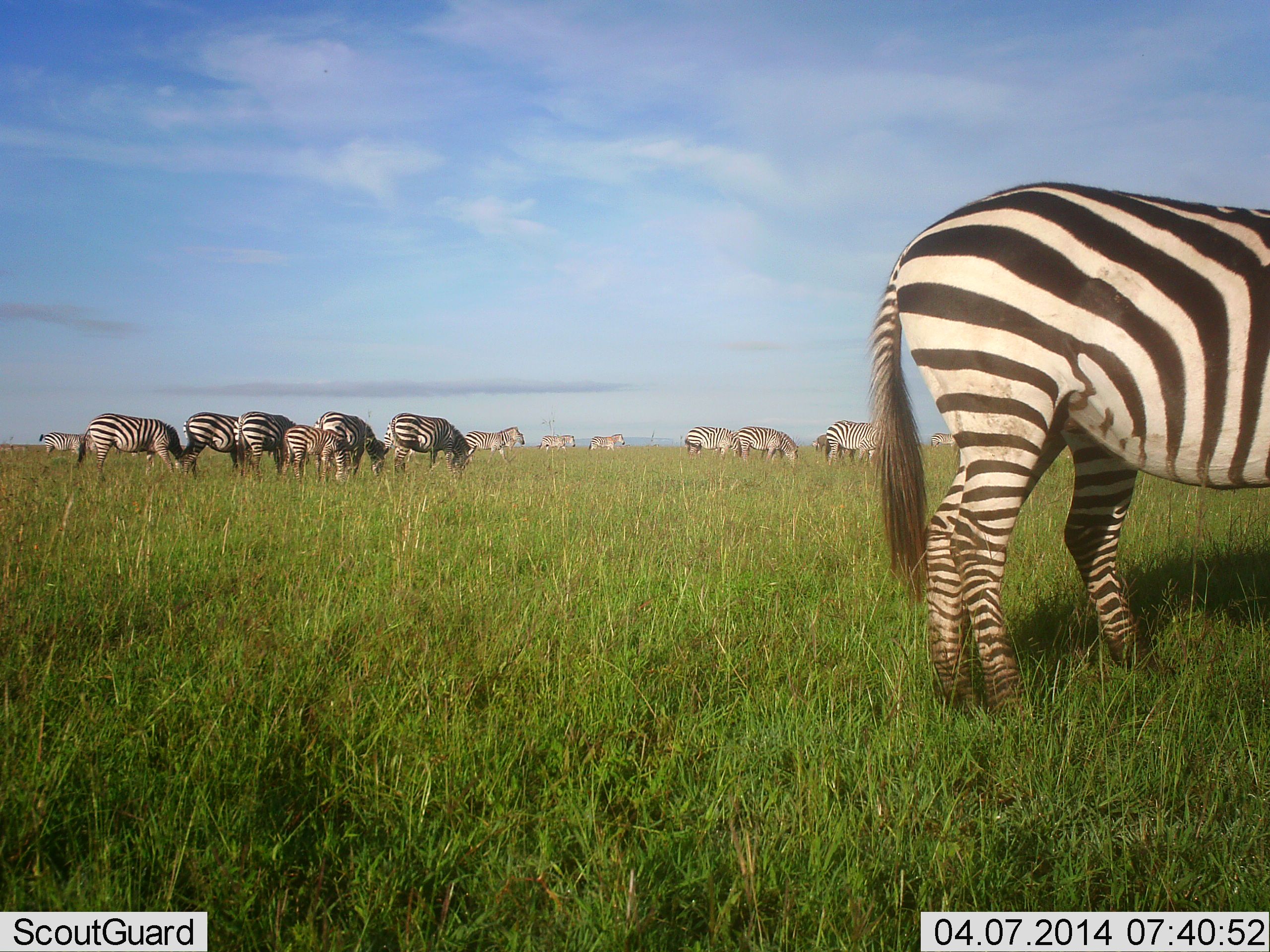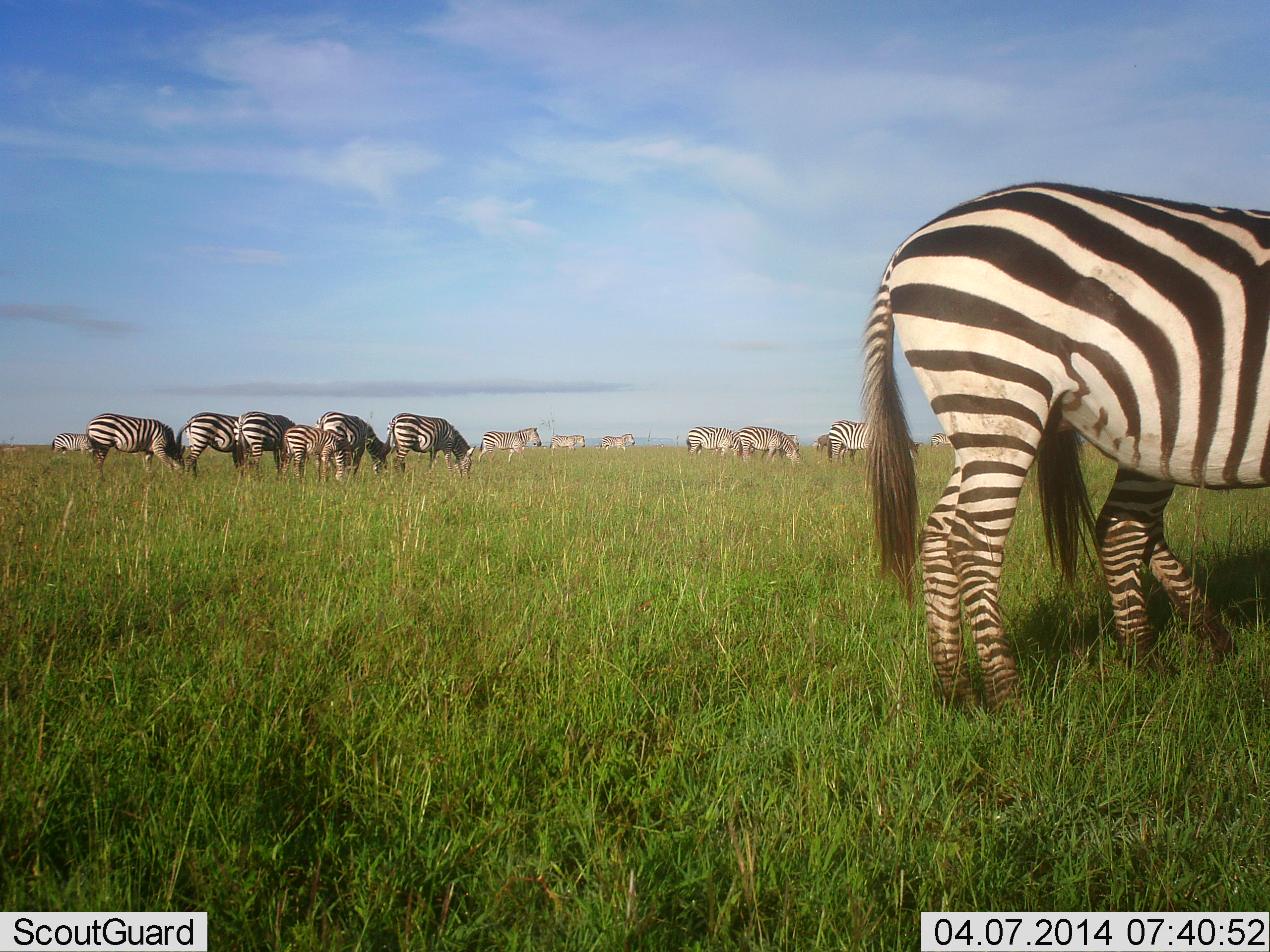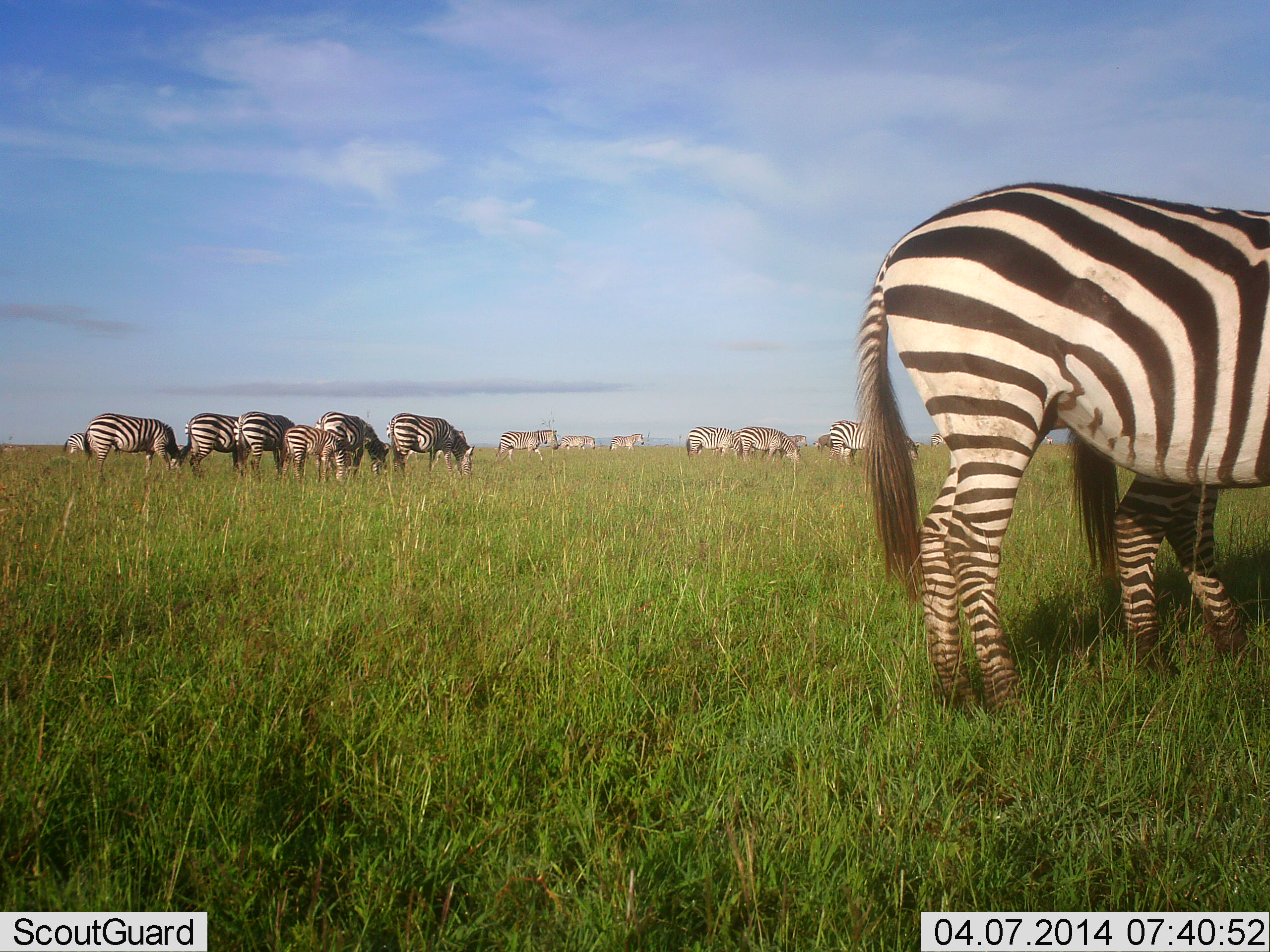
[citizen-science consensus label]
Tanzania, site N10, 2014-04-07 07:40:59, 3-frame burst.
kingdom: Animalia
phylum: Chordata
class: Mammalia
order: Perissodactyla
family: Equidae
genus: Equus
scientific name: Equus quagga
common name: plains zebra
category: zebra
Zebra (plains zebra) (Equus quagga), count 11-50. Behavior (volunteer vote fractions): standing 47%, resting 6%, moving 33%, interacting 11%. Young present (vote fraction): 50%. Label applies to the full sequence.